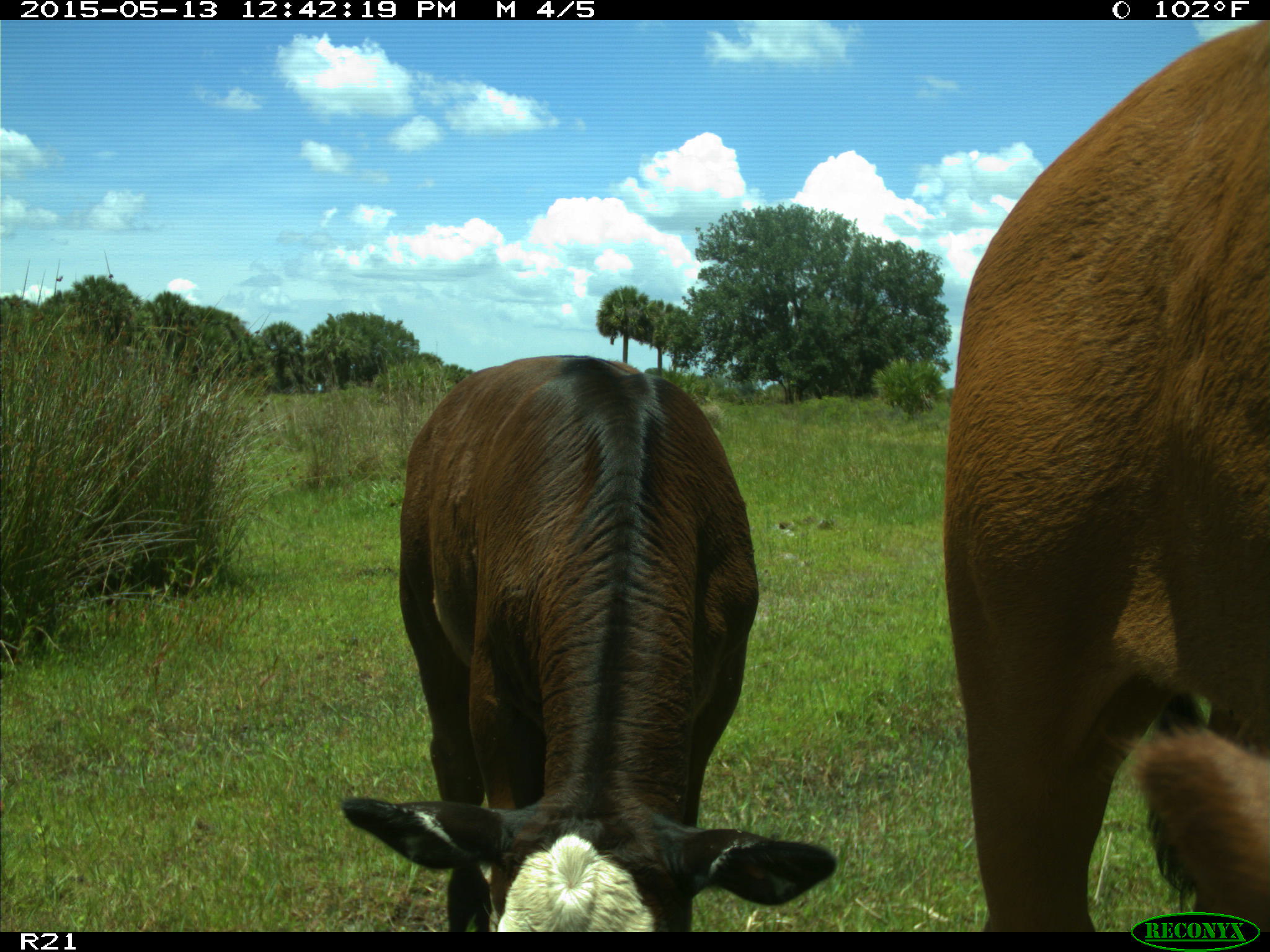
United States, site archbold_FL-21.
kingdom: Animalia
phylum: Chordata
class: Mammalia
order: Artiodactyla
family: Bovidae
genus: Bos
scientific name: Bos taurus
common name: domestic cow